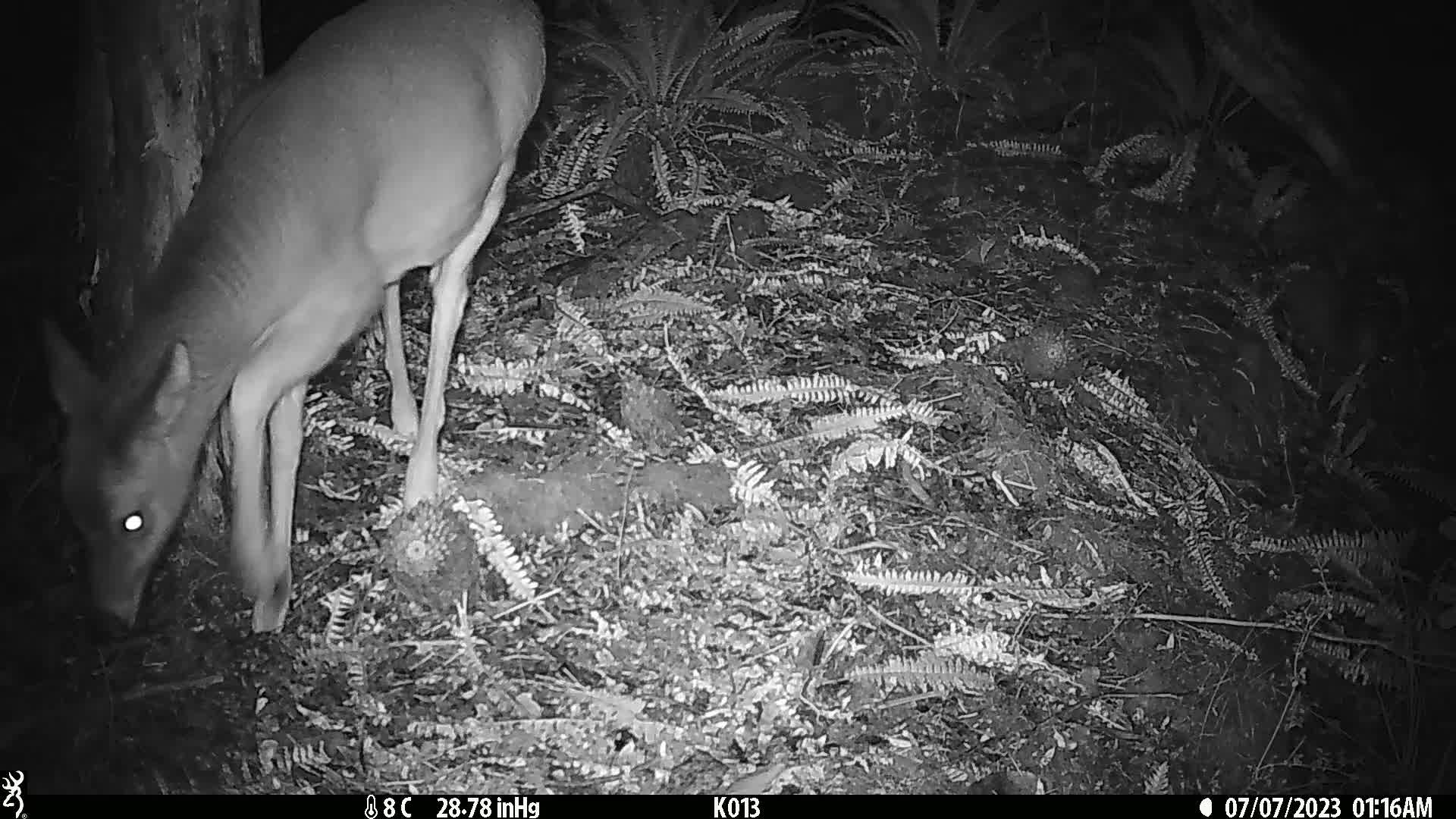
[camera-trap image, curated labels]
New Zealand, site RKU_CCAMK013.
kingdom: Animalia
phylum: Chordata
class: Mammalia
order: Artiodactyla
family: Cervidae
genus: Odocoileus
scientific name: Odocoileus virginianus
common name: white-tailed deer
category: white tailed deer